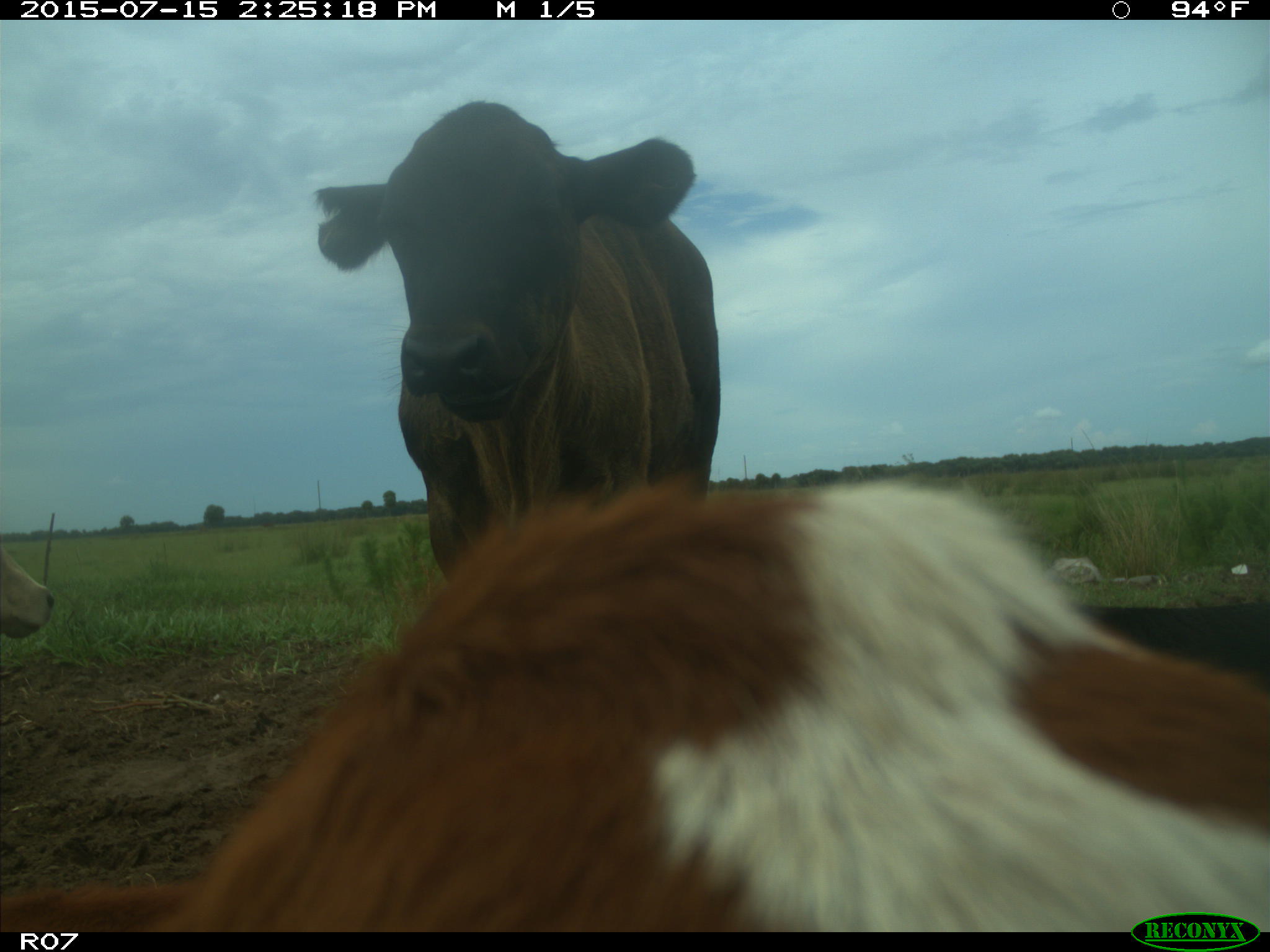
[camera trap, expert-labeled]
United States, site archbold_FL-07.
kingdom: Animalia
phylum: Chordata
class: Mammalia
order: Artiodactyla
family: Bovidae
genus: Bos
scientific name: Bos taurus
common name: domestic cow